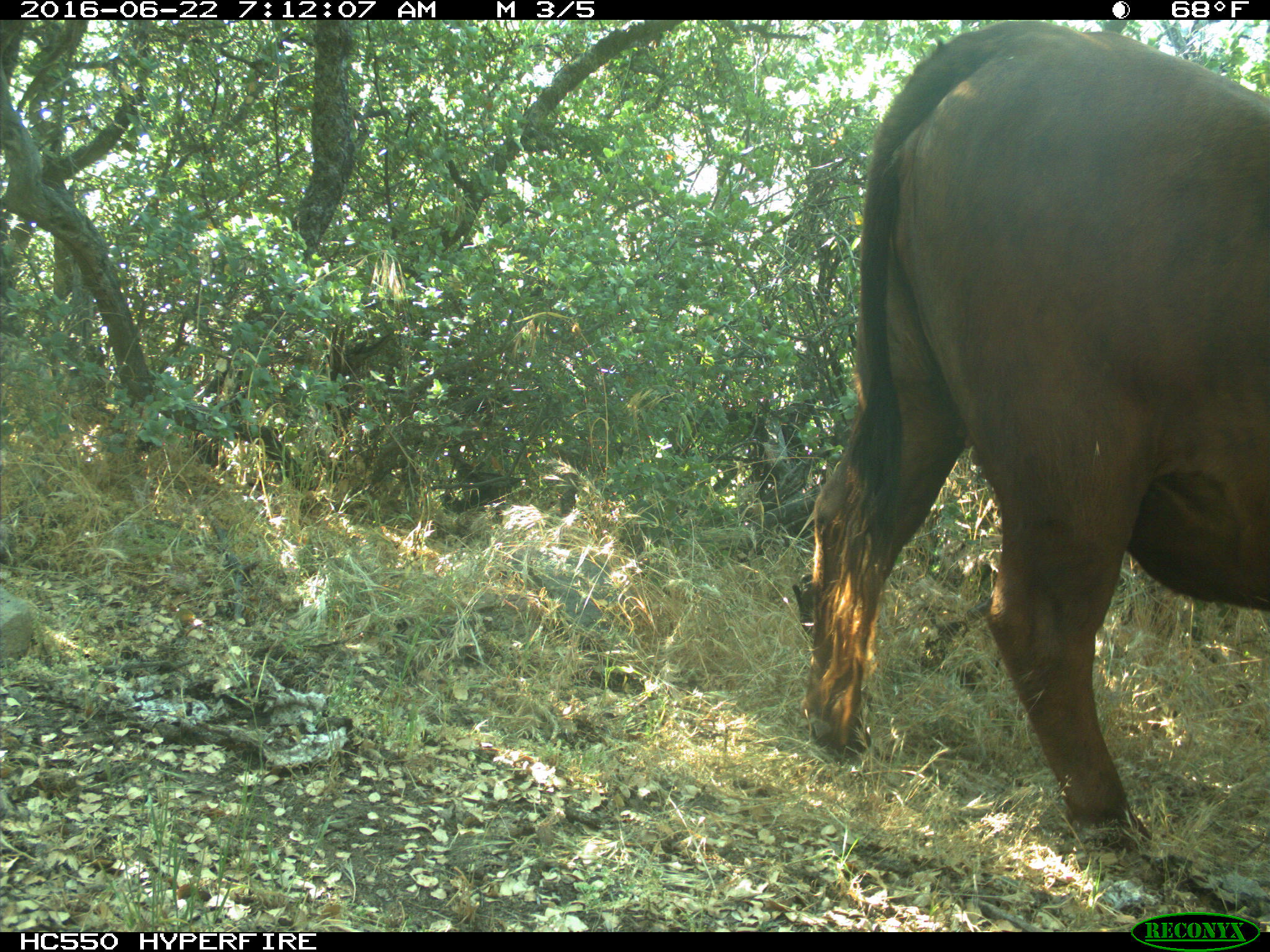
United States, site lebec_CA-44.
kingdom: Animalia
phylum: Chordata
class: Mammalia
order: Artiodactyla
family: Bovidae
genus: Bos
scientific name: Bos taurus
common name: domestic cow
Bos taurus (domestic cow).